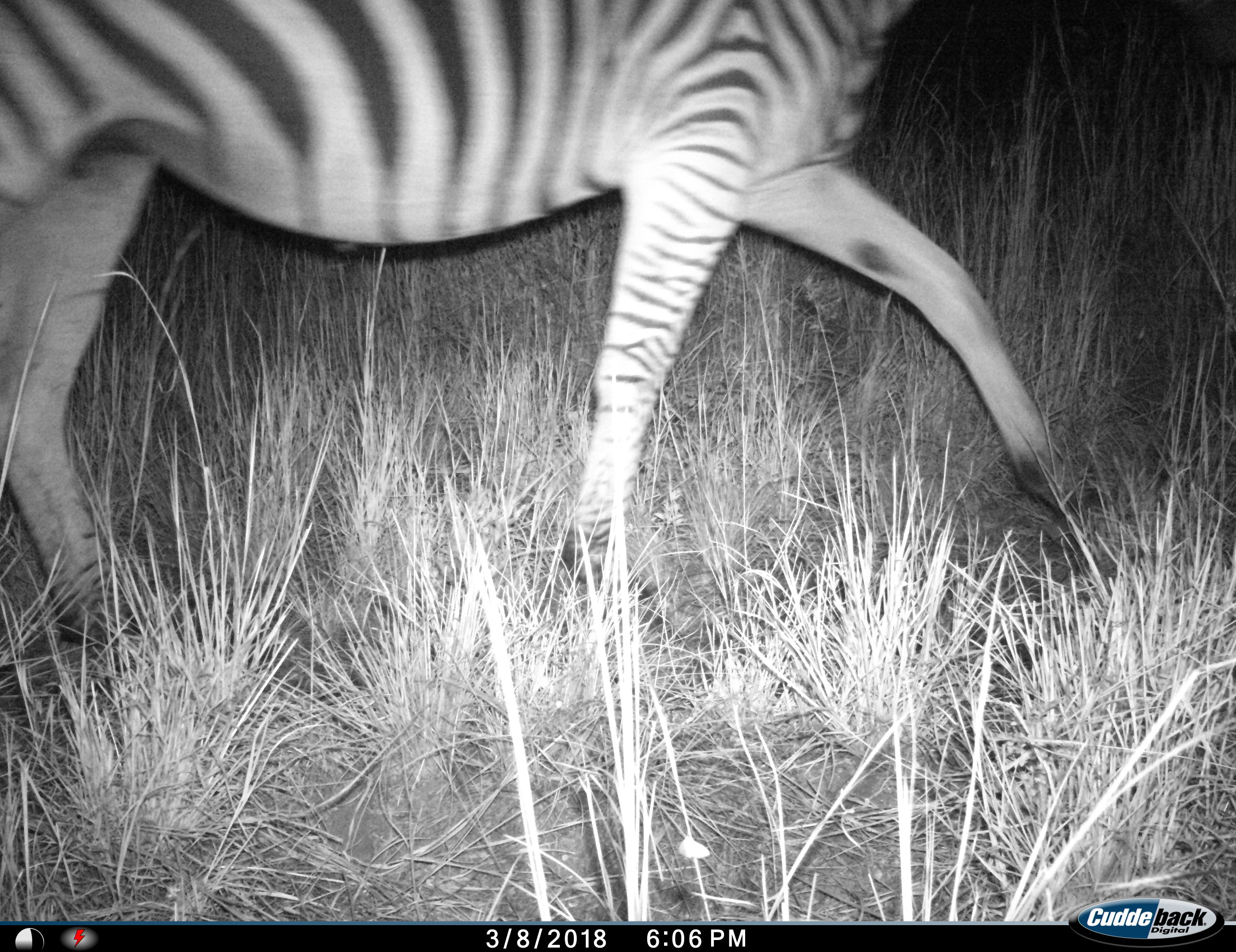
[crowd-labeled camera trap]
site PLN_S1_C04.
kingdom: Animalia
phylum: Chordata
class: Mammalia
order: Perissodactyla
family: Equidae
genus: Equus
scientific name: Equus quagga burchellii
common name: burchell's zebra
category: zebraburchells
Zebraburchells (burchell's zebra) (Equus quagga burchellii), count 1. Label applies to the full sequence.